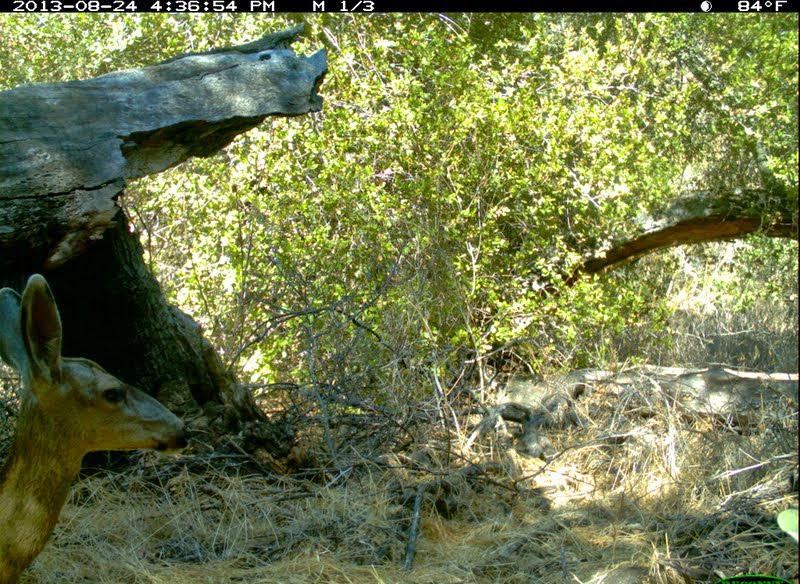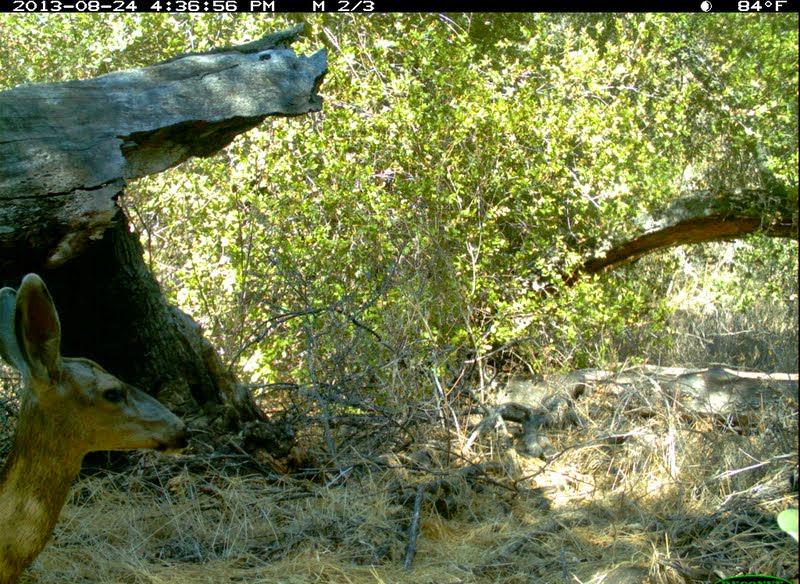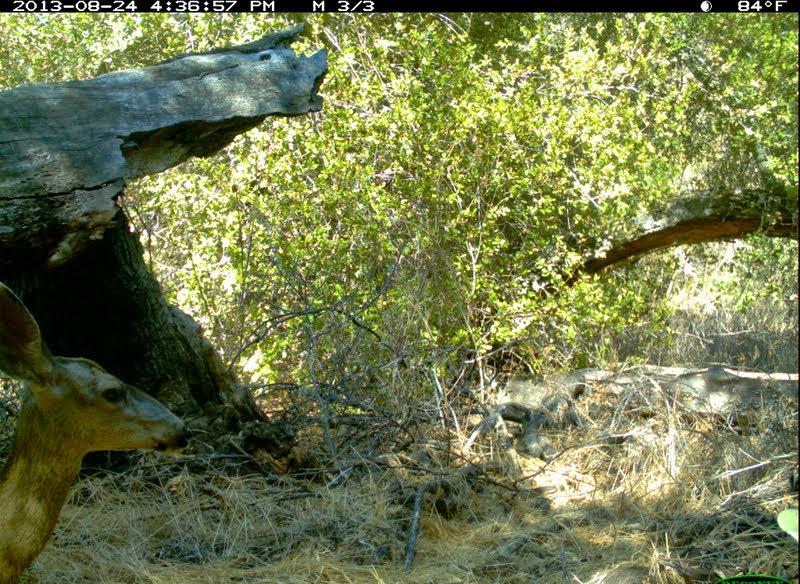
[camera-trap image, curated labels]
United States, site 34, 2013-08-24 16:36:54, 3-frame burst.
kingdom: Animalia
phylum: Chordata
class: Mammalia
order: Artiodactyla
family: Cervidae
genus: Odocoileus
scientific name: Odocoileus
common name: deer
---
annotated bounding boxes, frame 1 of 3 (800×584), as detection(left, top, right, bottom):
deer: detection(0, 273, 194, 583)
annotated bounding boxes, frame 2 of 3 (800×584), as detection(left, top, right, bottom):
deer: detection(0, 272, 195, 583)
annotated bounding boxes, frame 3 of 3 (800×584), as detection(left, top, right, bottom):
deer: detection(0, 281, 195, 583)